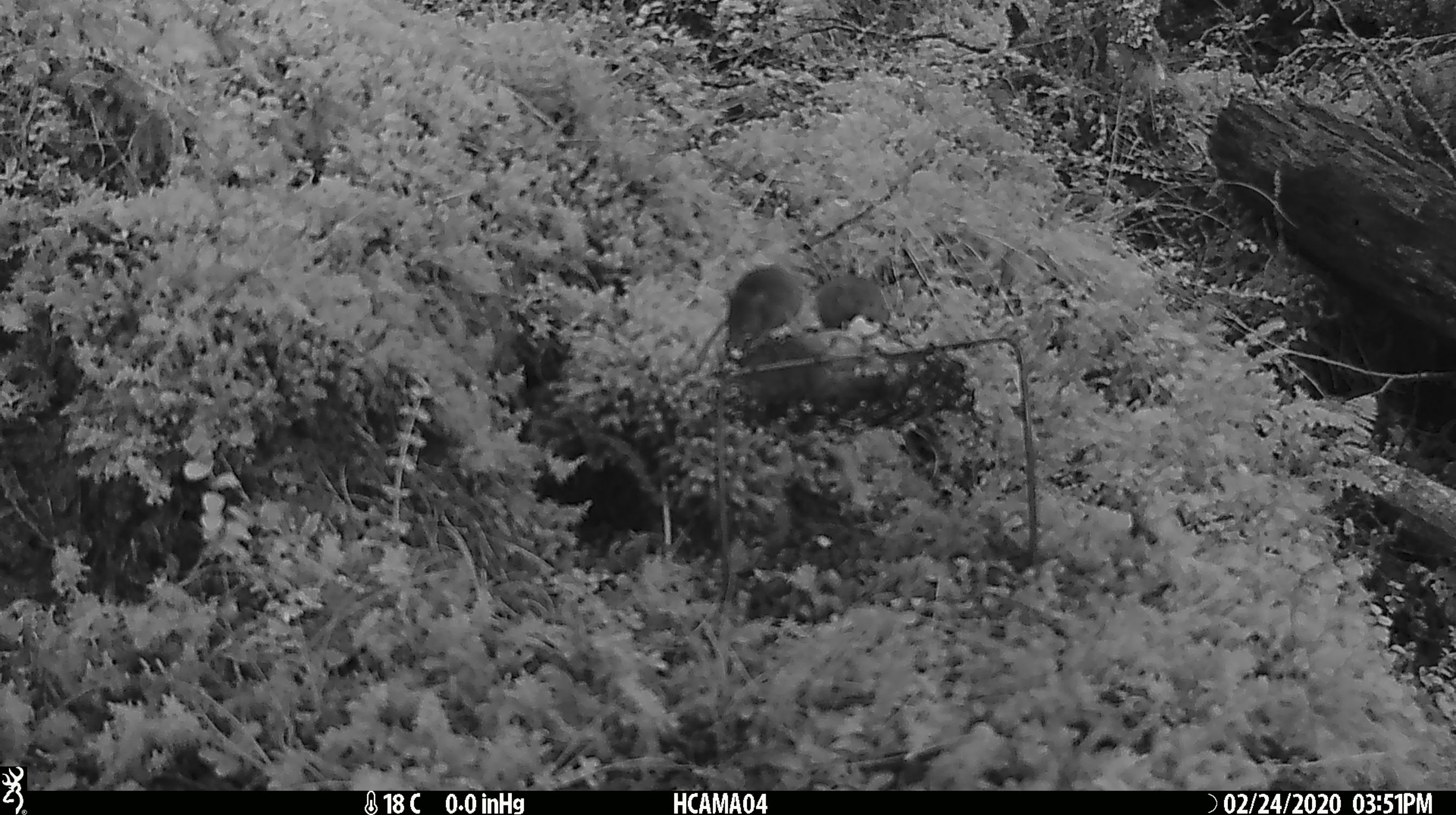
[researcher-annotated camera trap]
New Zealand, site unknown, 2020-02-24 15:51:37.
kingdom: Animalia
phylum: Chordata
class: Mammalia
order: Rodentia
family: Muridae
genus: Mus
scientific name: Mus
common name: mouse